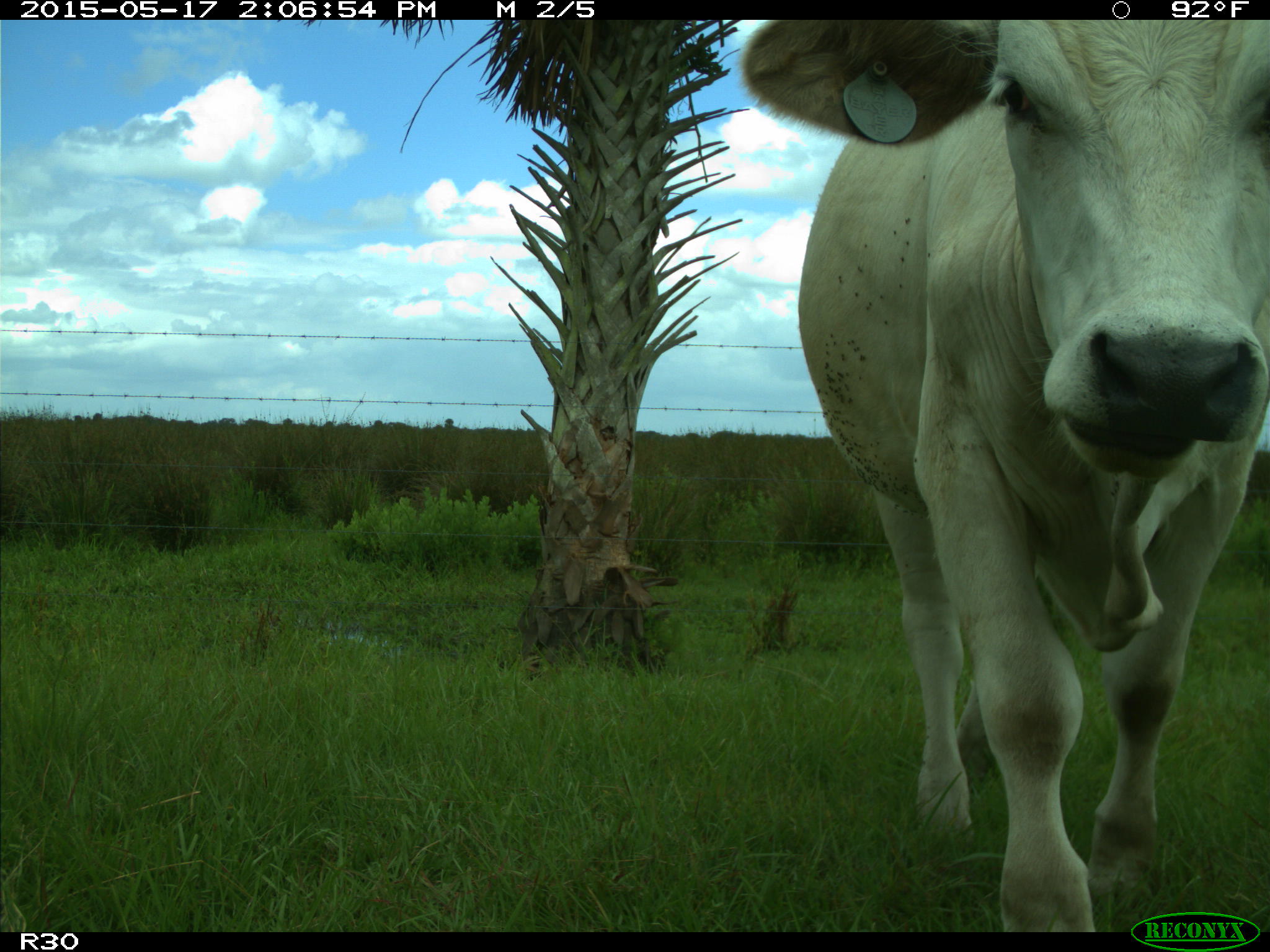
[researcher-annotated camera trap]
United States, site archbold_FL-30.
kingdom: Animalia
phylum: Chordata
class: Mammalia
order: Artiodactyla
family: Bovidae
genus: Bos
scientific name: Bos taurus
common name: domestic cow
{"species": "Bos taurus (domestic cow)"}